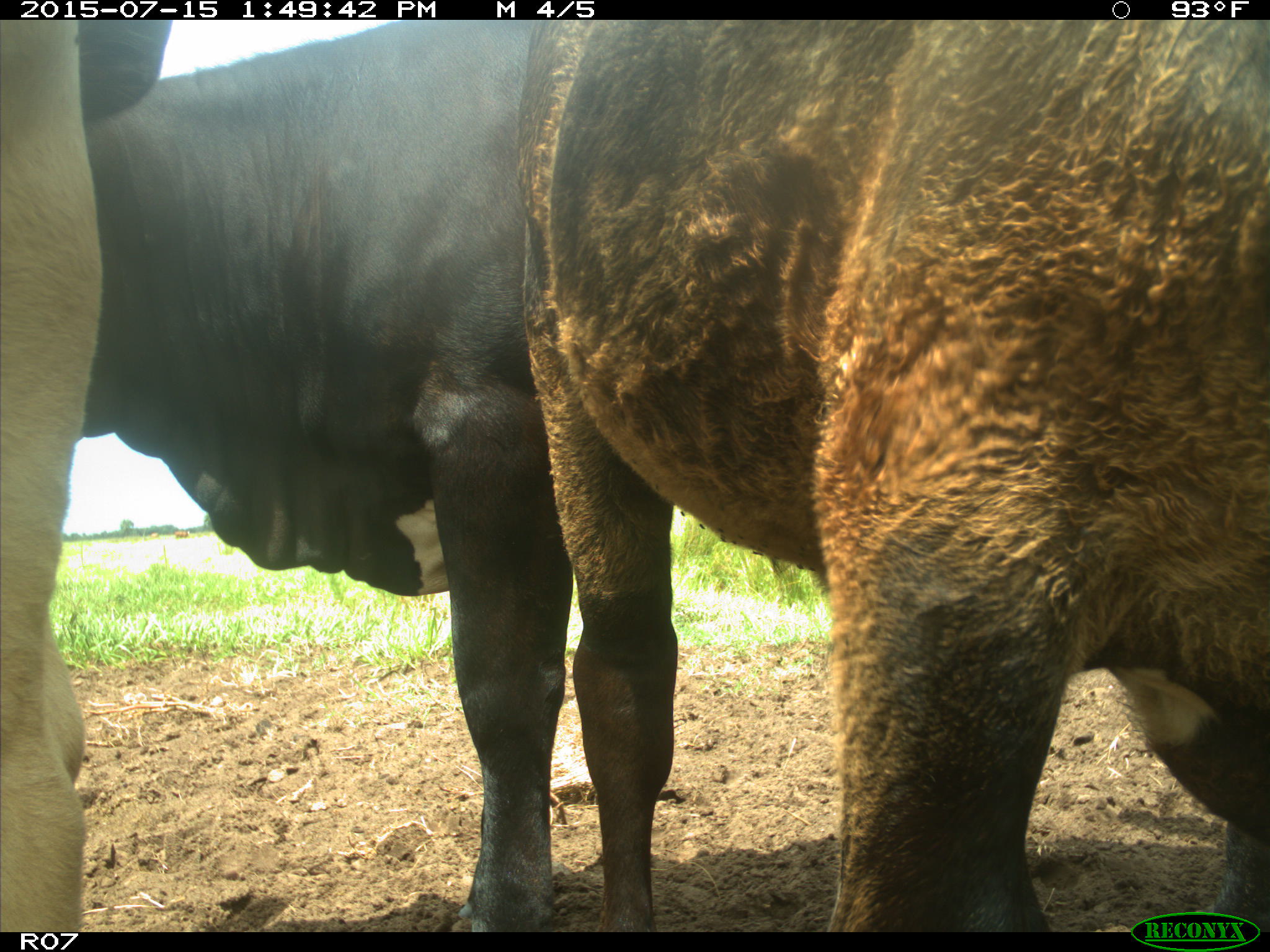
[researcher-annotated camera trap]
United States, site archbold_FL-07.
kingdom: Animalia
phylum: Chordata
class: Mammalia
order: Artiodactyla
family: Bovidae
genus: Bos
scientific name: Bos taurus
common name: domestic cow